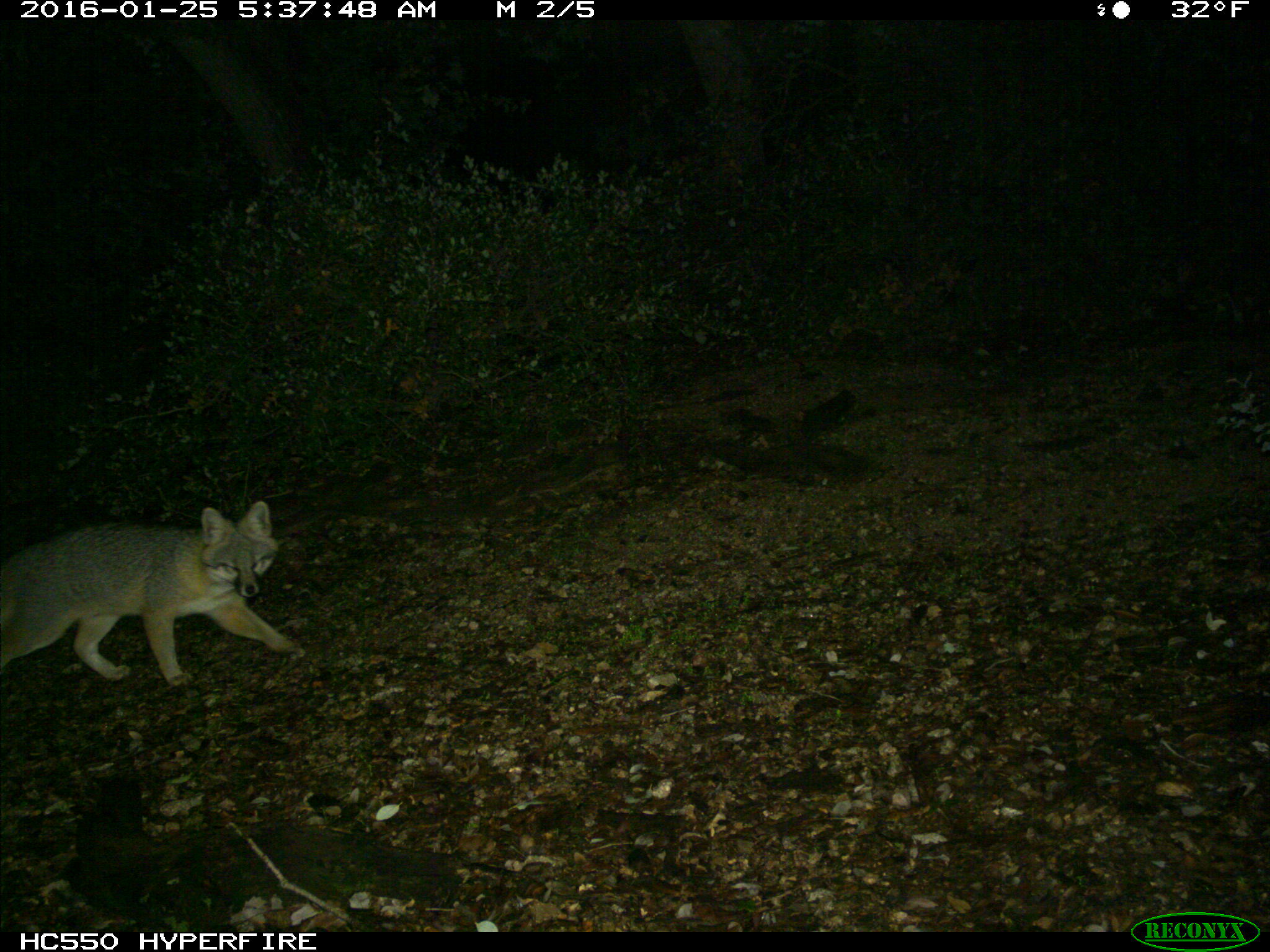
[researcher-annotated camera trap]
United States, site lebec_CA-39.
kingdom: Animalia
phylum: Chordata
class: Mammalia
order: Carnivora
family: Canidae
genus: Urocyon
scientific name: Urocyon cinereoargenteus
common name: gray fox